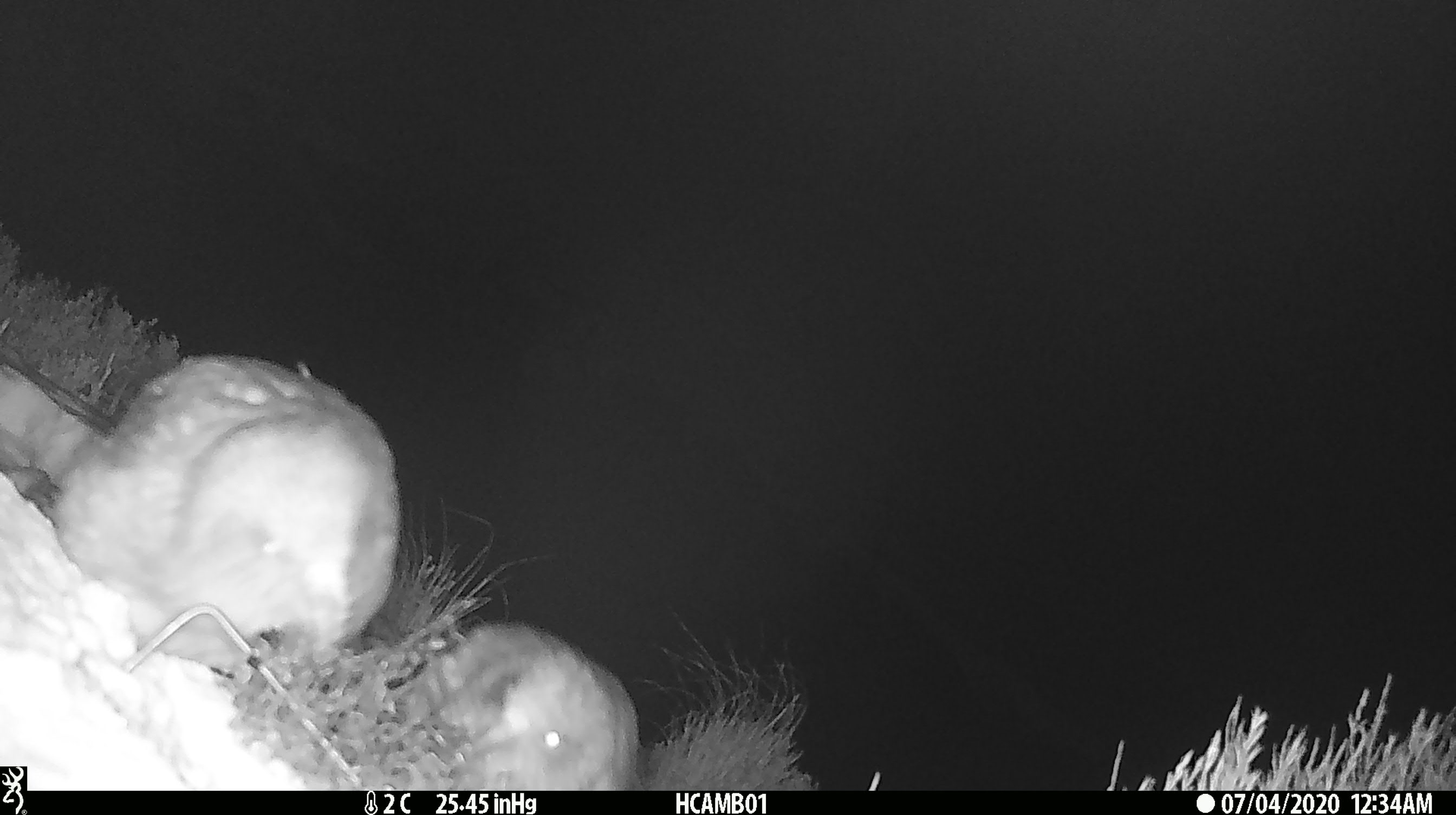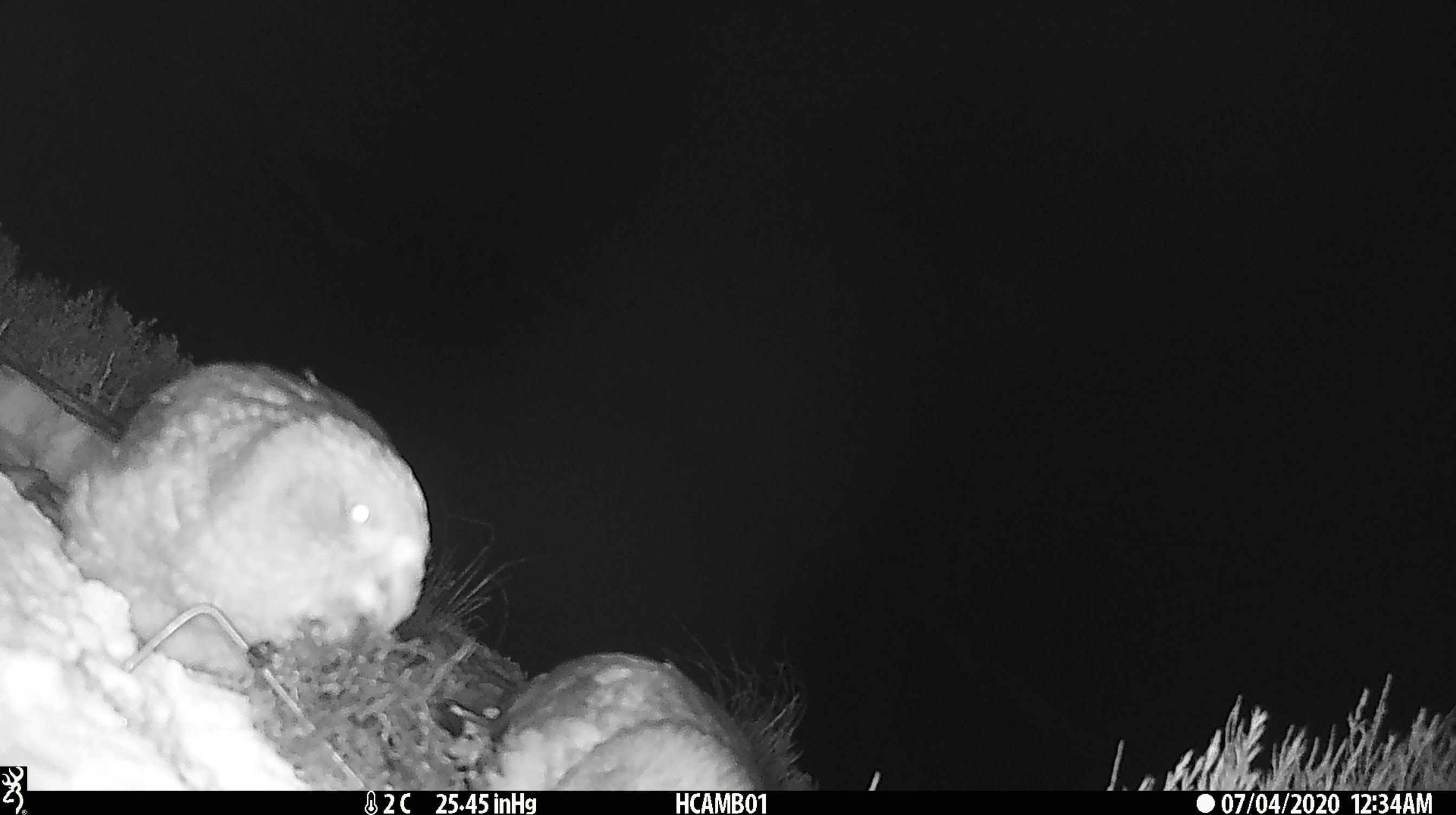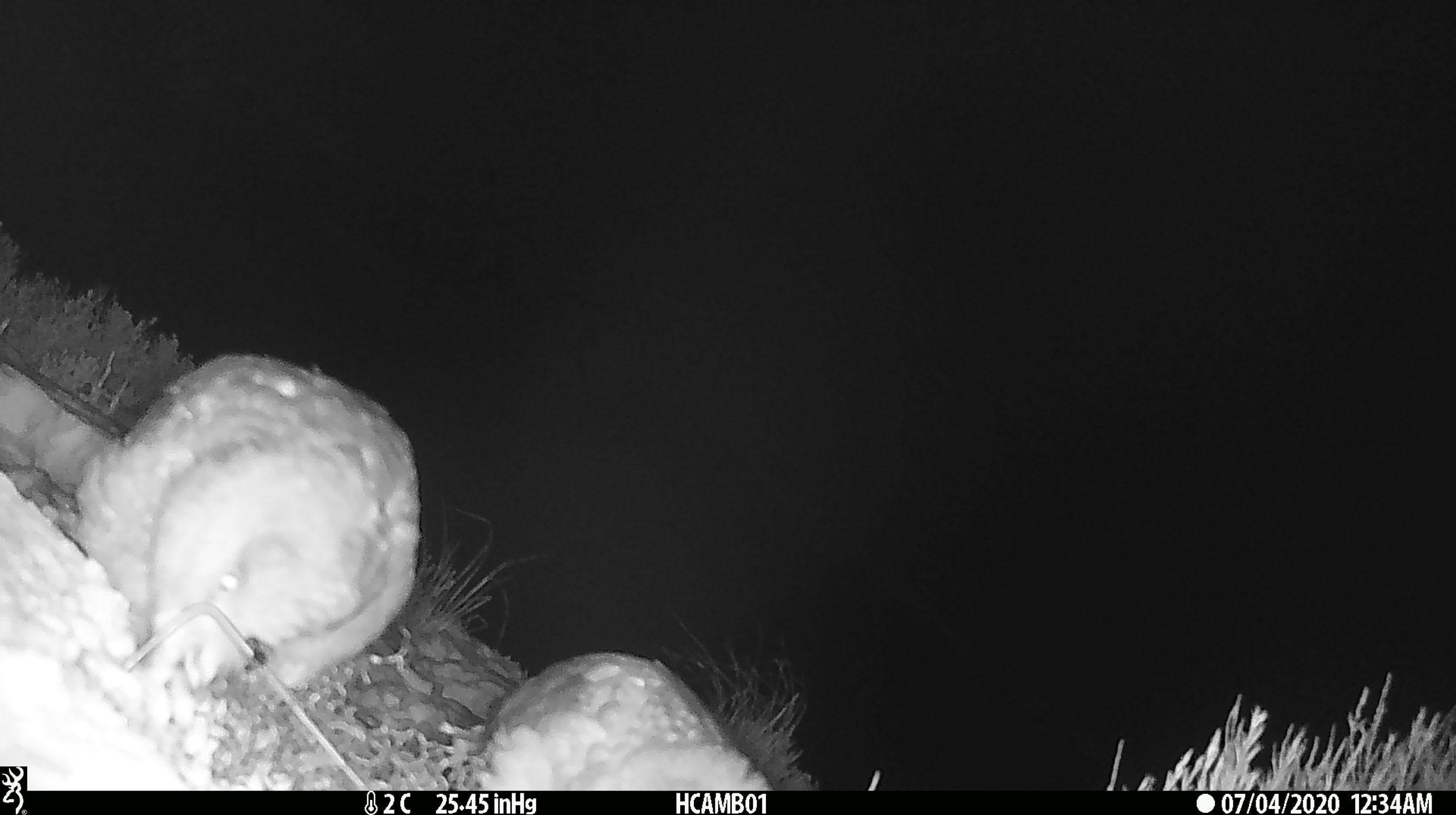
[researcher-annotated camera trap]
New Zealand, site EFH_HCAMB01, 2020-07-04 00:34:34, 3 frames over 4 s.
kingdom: Animalia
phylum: Chordata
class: Aves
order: Psittaciformes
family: Strigopidae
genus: Nestor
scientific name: Nestor notabilis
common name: kea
Kea (Nestor notabilis).